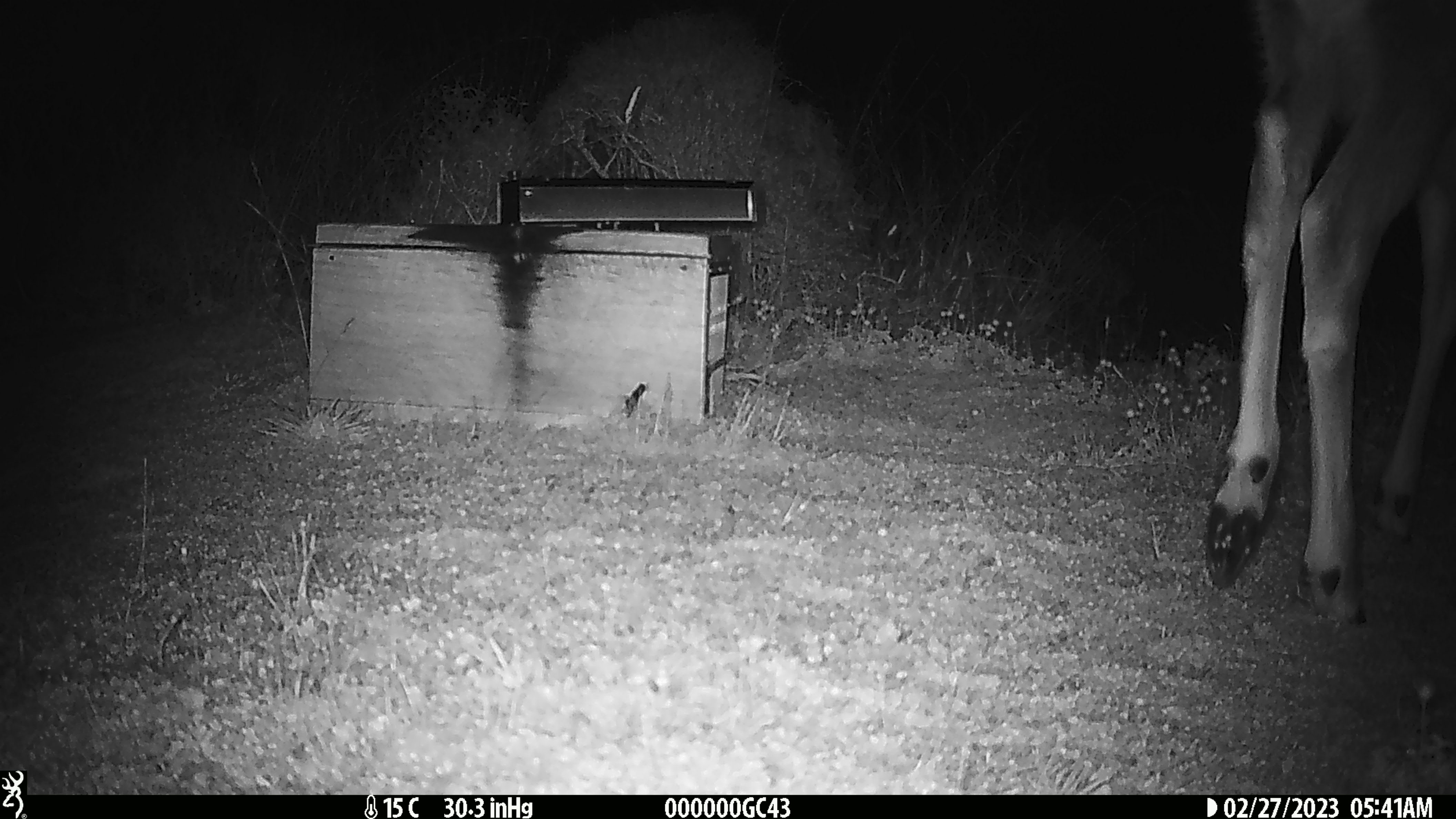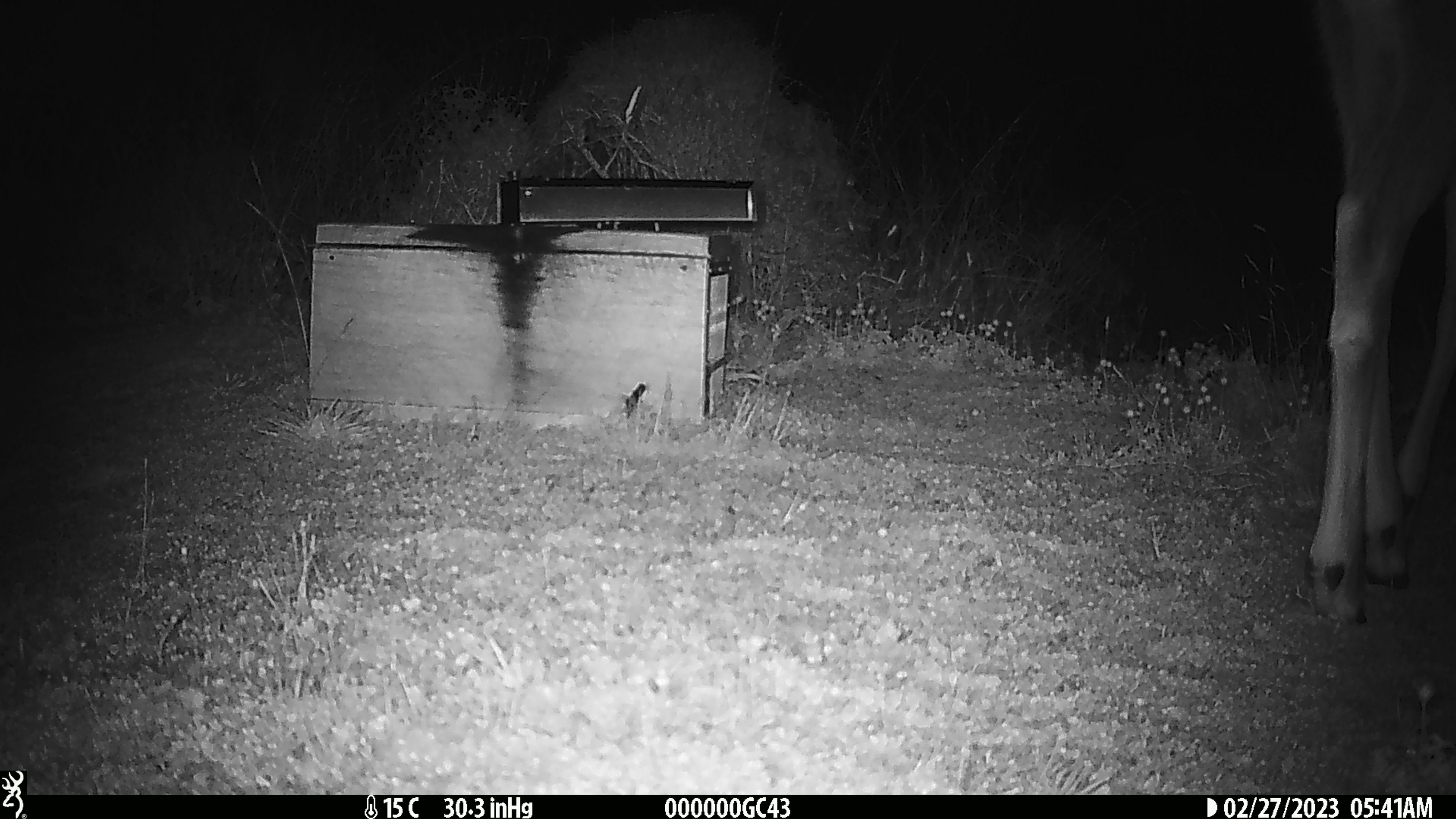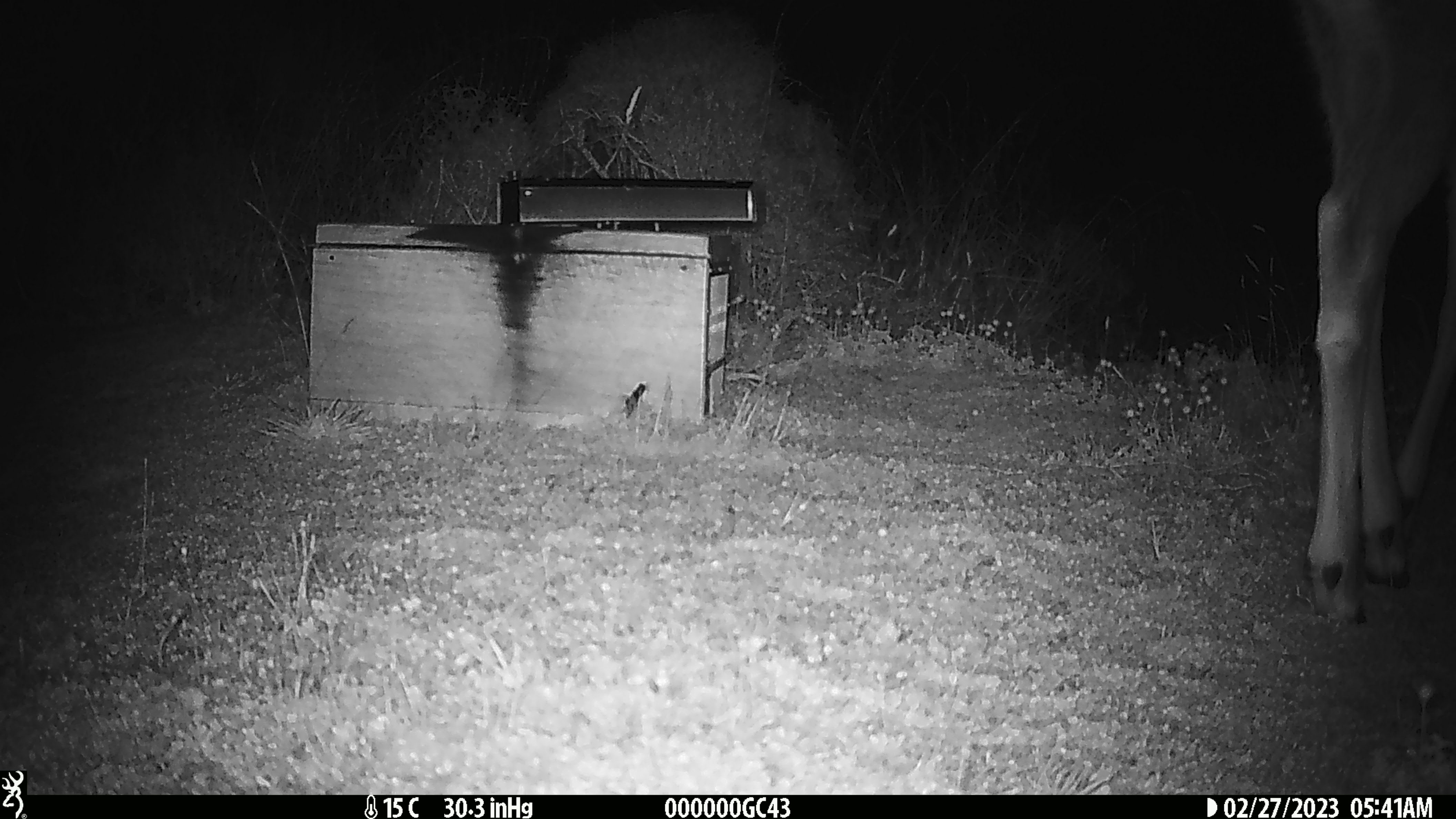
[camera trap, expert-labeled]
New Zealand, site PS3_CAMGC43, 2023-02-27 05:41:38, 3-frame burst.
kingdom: Animalia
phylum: Chordata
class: Mammalia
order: Artiodactyla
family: Cervidae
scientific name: Cervidae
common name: deer